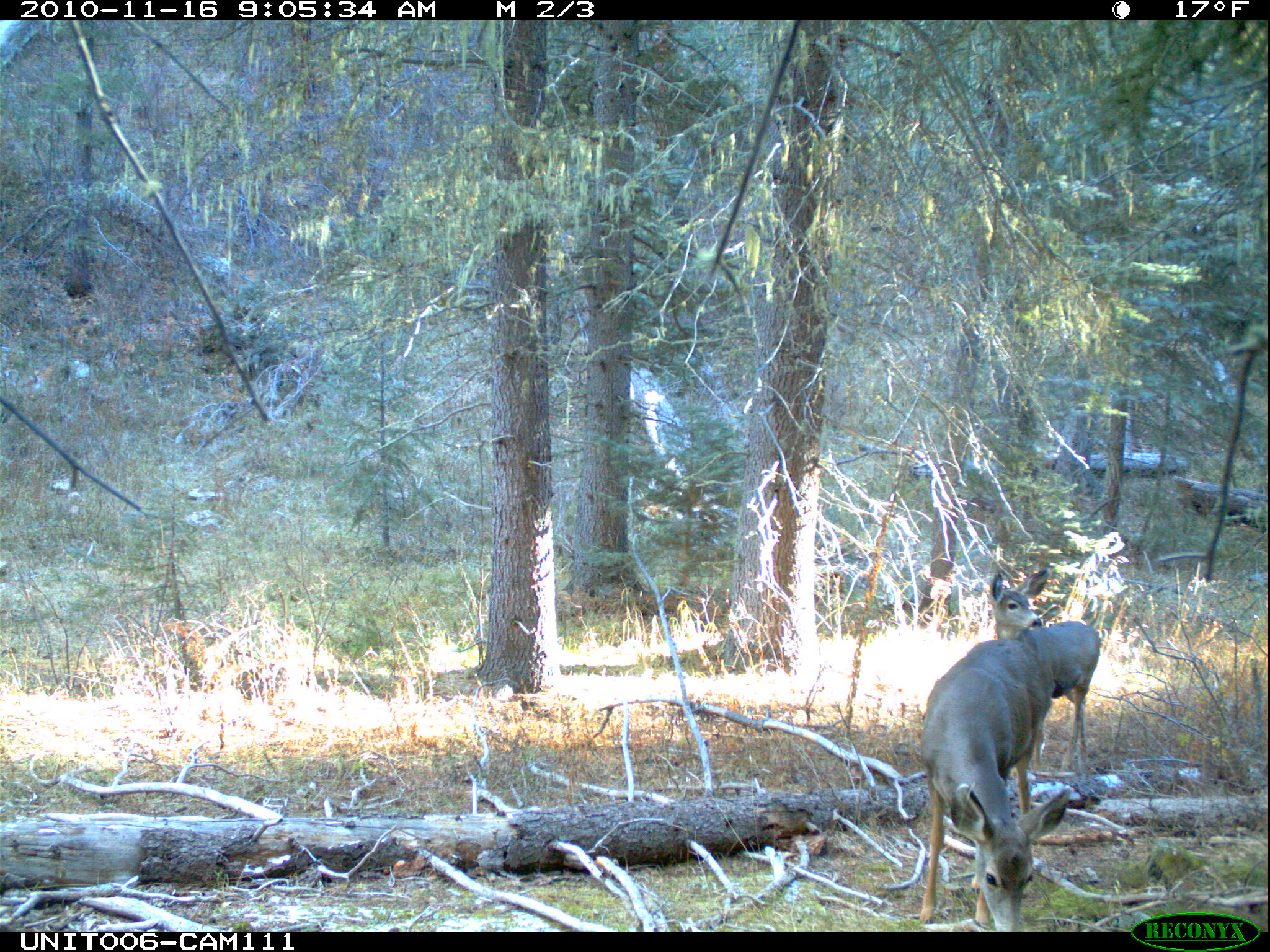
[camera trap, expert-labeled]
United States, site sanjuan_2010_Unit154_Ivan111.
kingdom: Animalia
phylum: Chordata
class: Mammalia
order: Artiodactyla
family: Cervidae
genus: Odocoileus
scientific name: Odocoileus hemionus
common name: mule deer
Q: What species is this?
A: Odocoileus hemionus (mule deer).